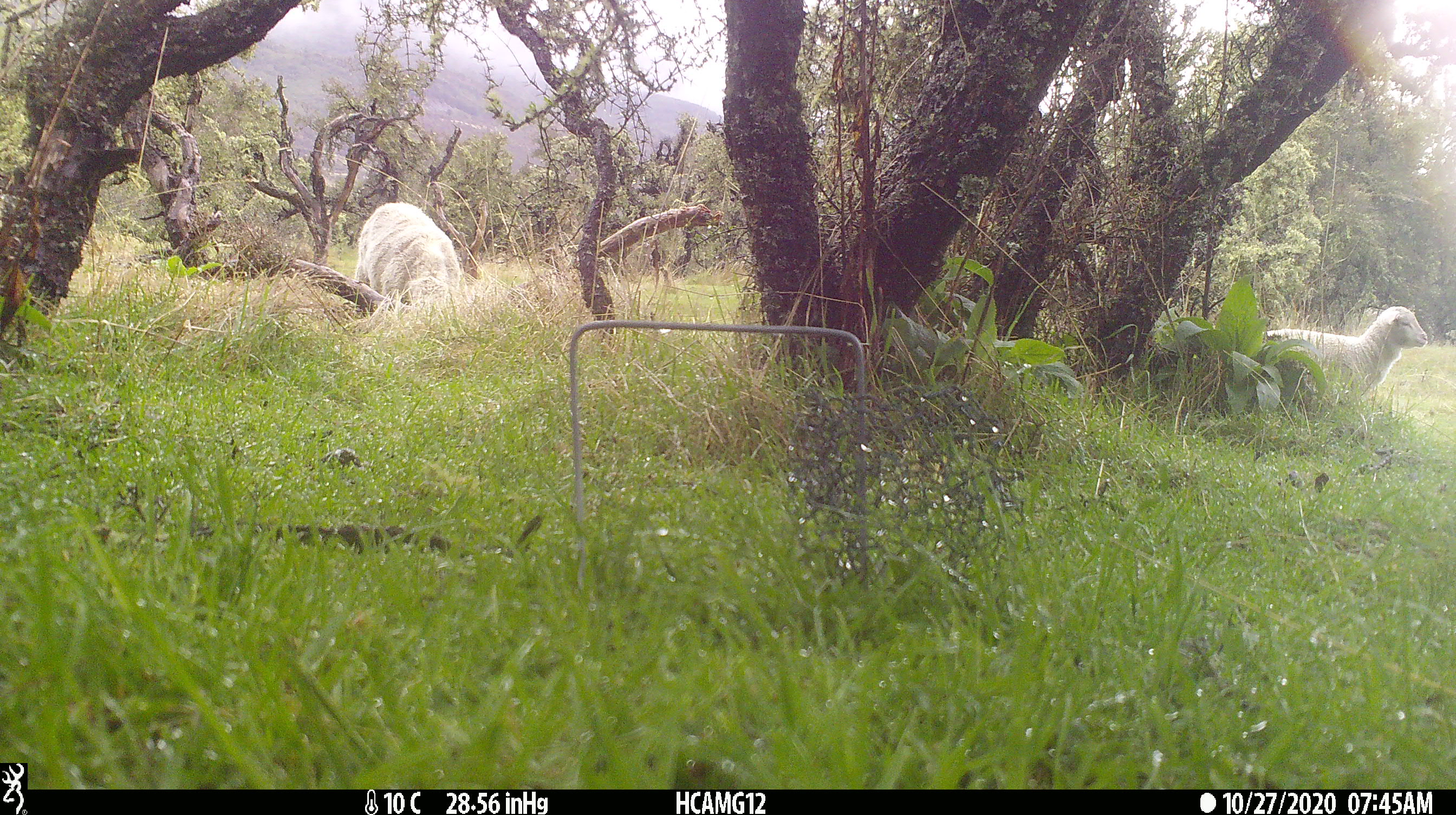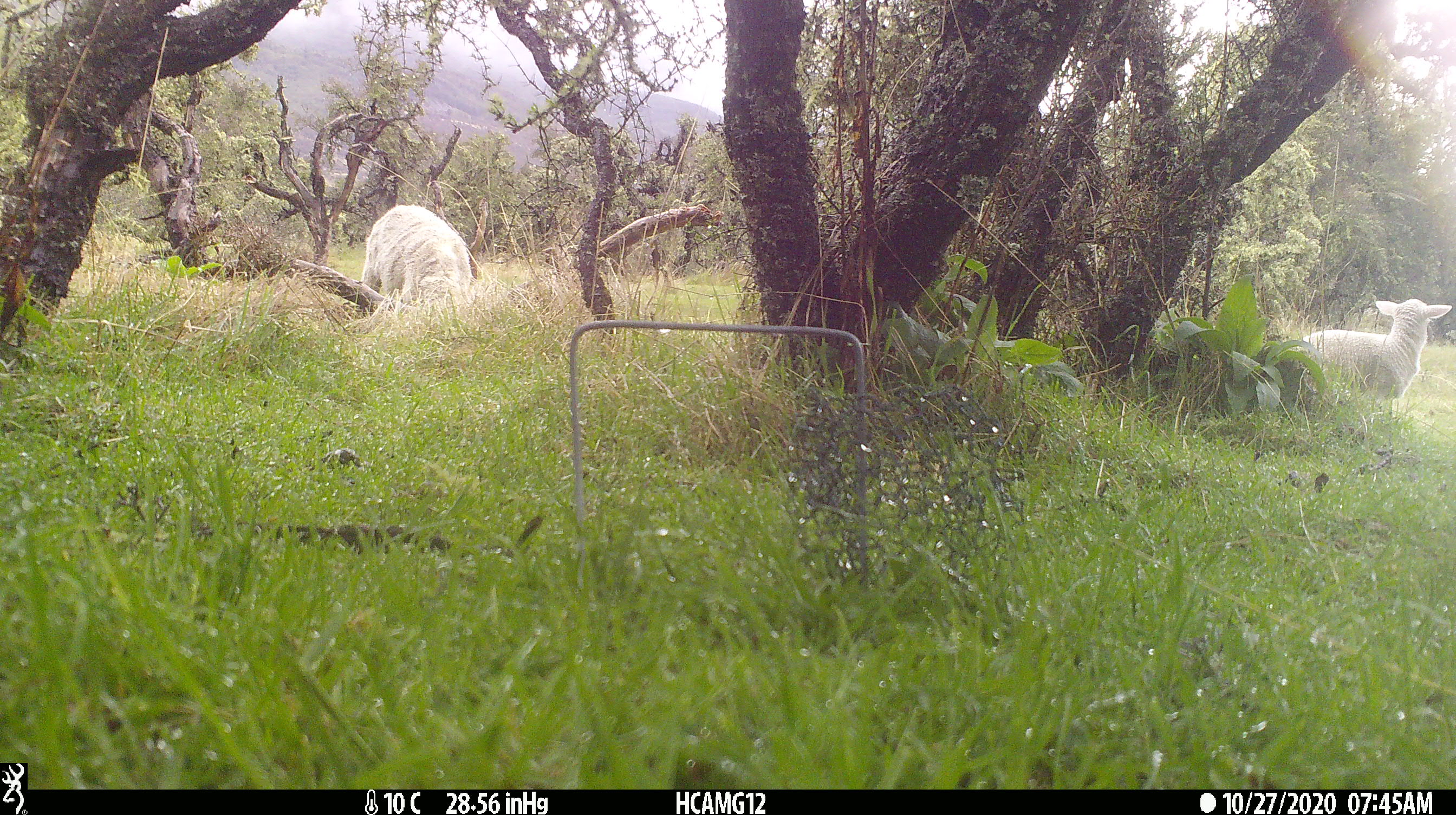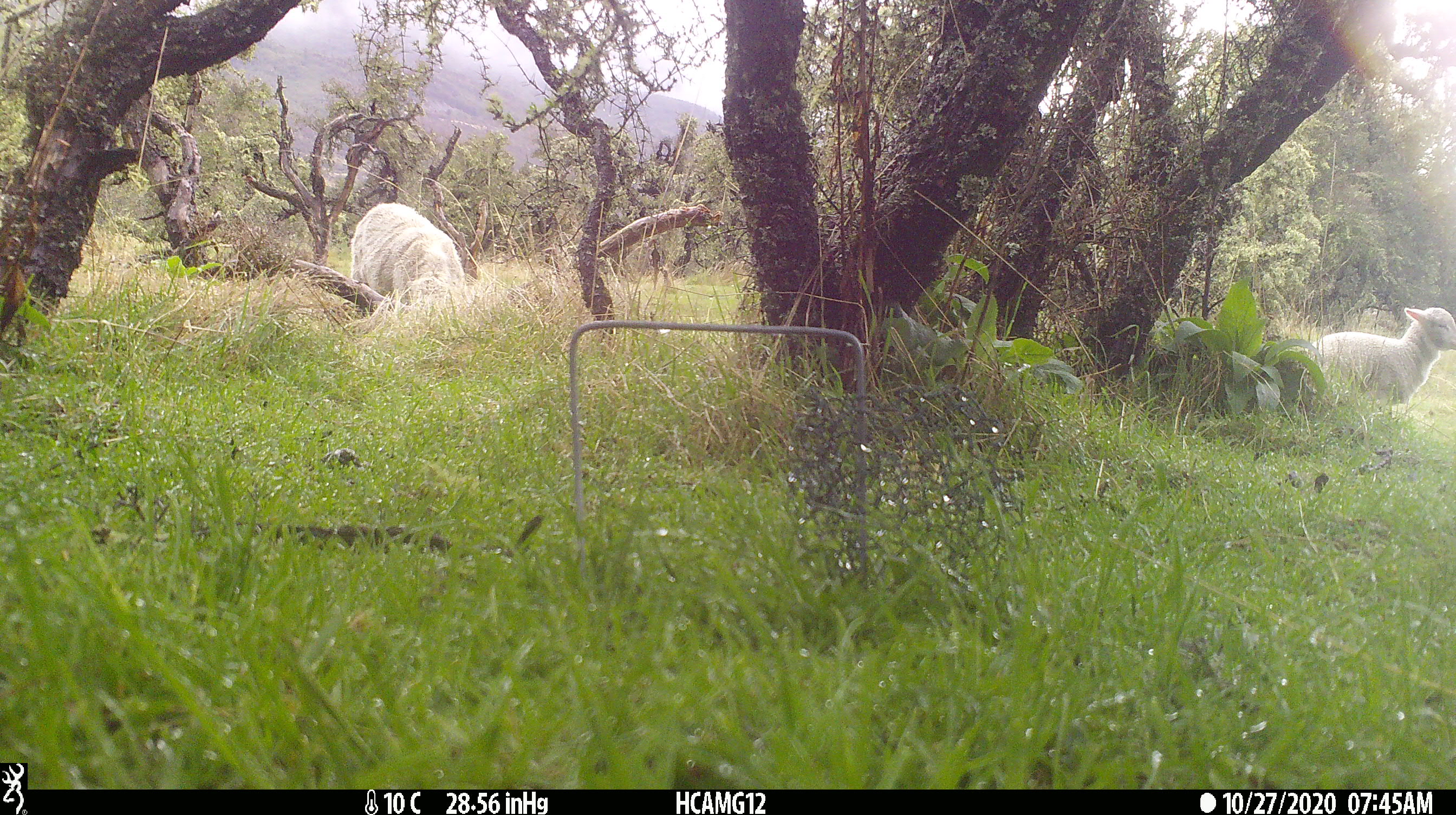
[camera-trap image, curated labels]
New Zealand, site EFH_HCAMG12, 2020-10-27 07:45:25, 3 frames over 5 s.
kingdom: Animalia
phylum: Chordata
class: Mammalia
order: Artiodactyla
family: Bovidae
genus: Ovis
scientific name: Ovis aries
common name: domestic sheep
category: sheep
Sheep (domestic sheep) (Ovis aries).